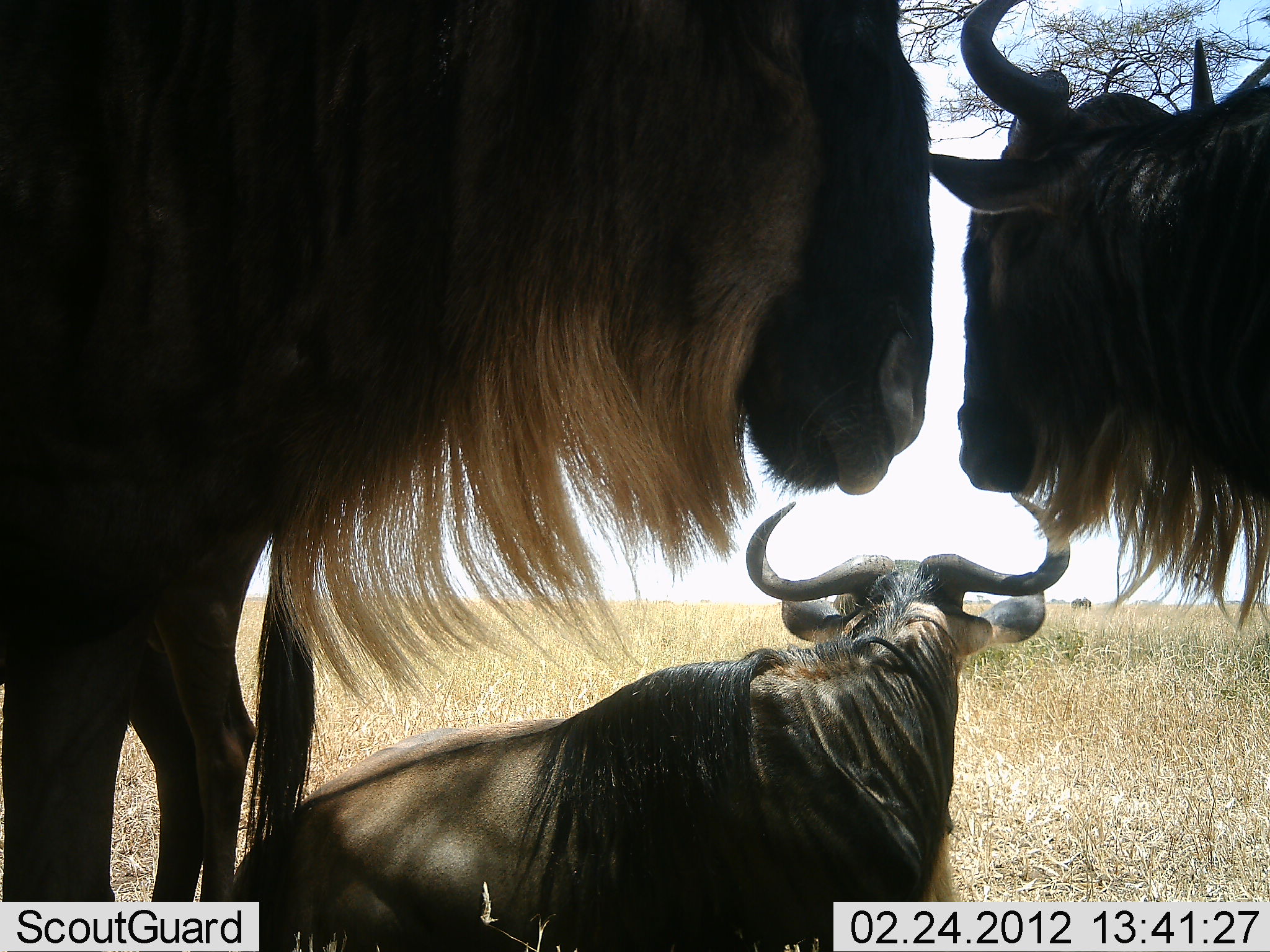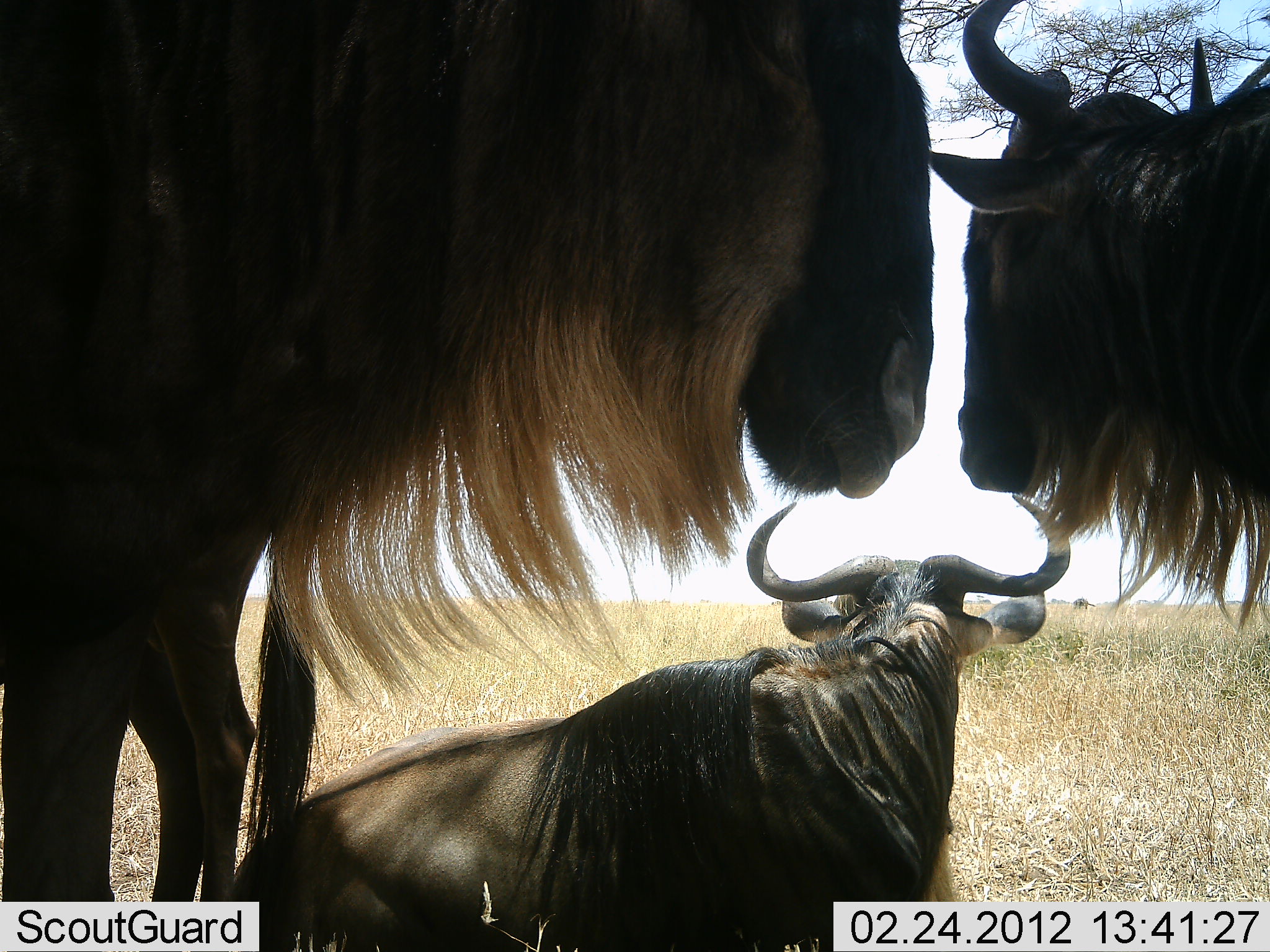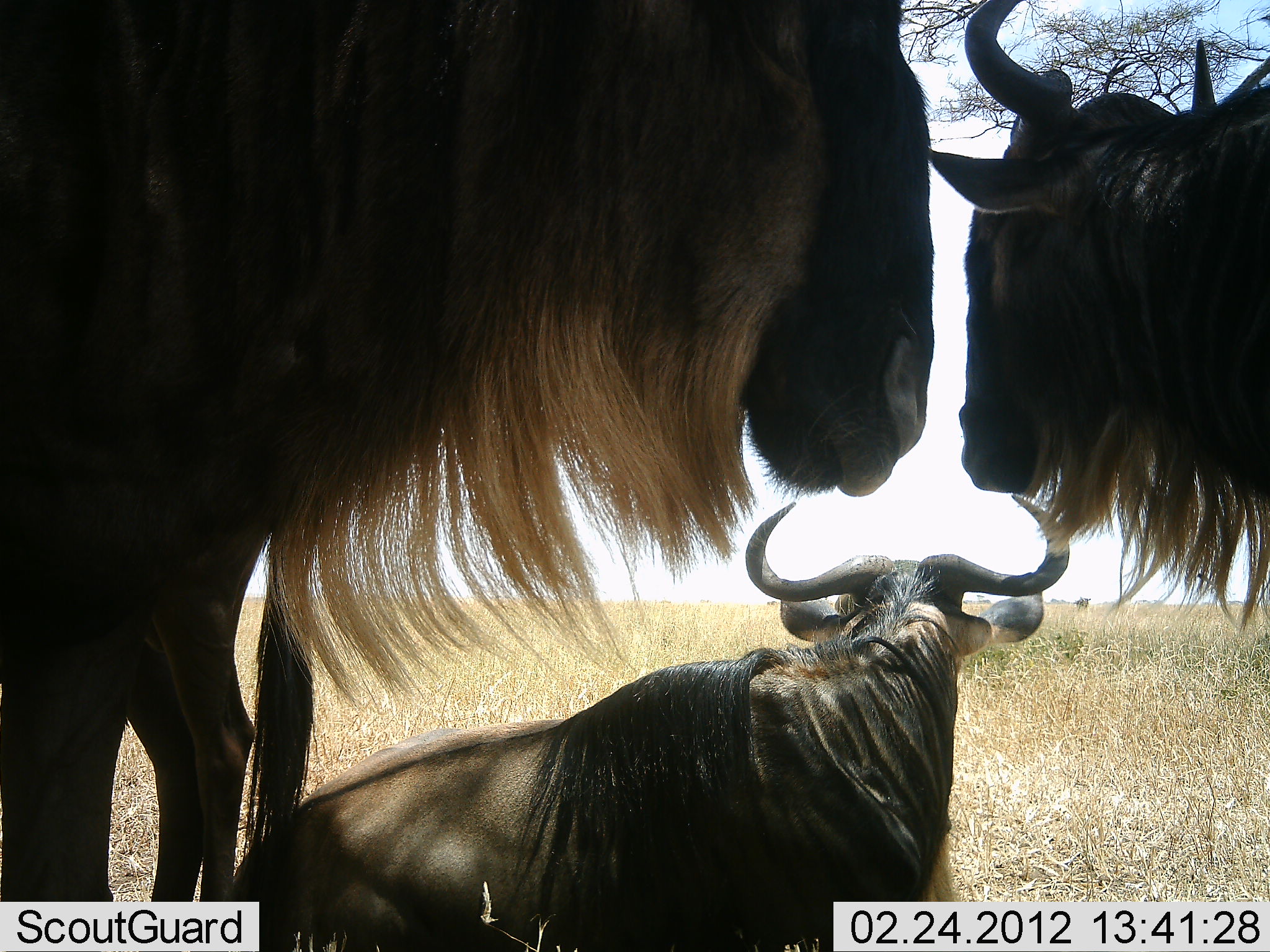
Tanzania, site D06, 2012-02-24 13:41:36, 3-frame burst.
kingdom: Animalia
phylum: Chordata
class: Mammalia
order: Artiodactyla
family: Bovidae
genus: Connochaetes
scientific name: Connochaetes taurinus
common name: blue wildebeest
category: wildebeest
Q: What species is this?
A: Wildebeest (blue wildebeest) (Connochaetes taurinus).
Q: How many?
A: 3.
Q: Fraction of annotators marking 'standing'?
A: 68%.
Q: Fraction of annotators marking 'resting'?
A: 100%.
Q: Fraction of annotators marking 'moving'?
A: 6%.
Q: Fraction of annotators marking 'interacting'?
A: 3%.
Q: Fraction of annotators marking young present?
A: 0%.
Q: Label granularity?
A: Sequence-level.